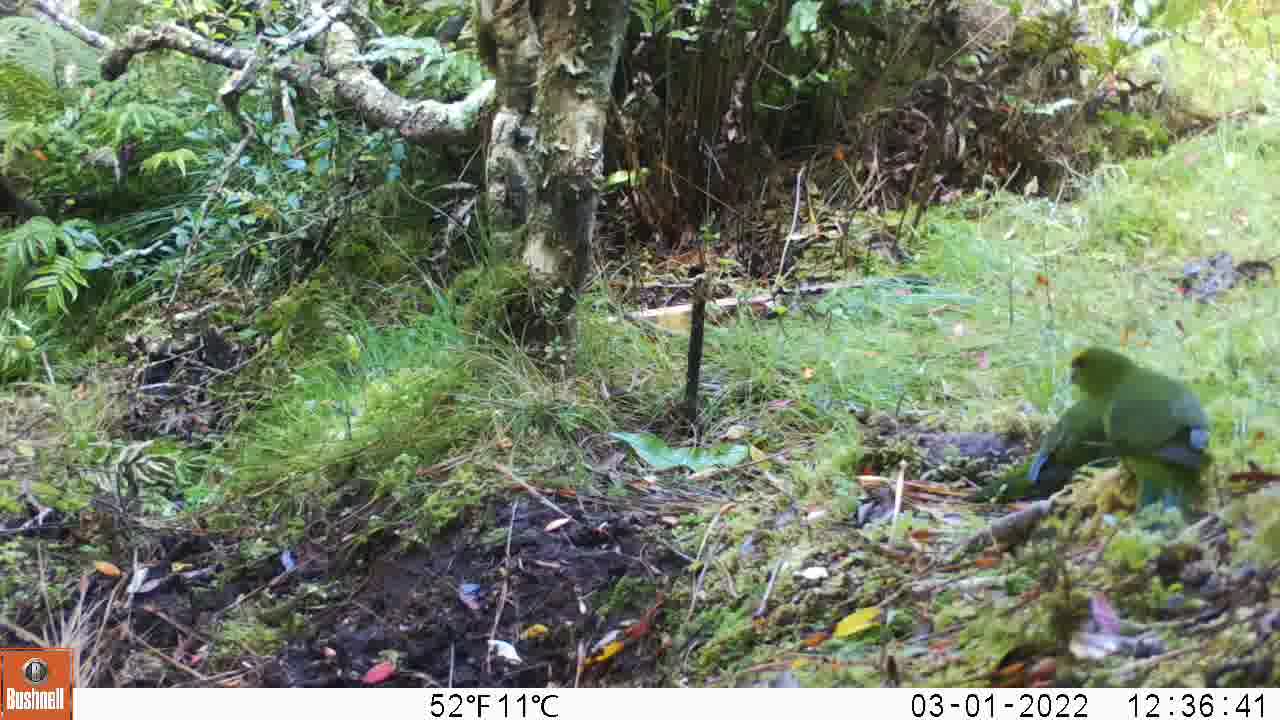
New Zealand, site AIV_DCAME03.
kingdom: Animalia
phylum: Chordata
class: Aves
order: Psittaciformes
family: Psittaculidae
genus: Cyanoramphus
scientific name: Cyanoramphus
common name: parakeet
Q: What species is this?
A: Parakeet (Cyanoramphus).